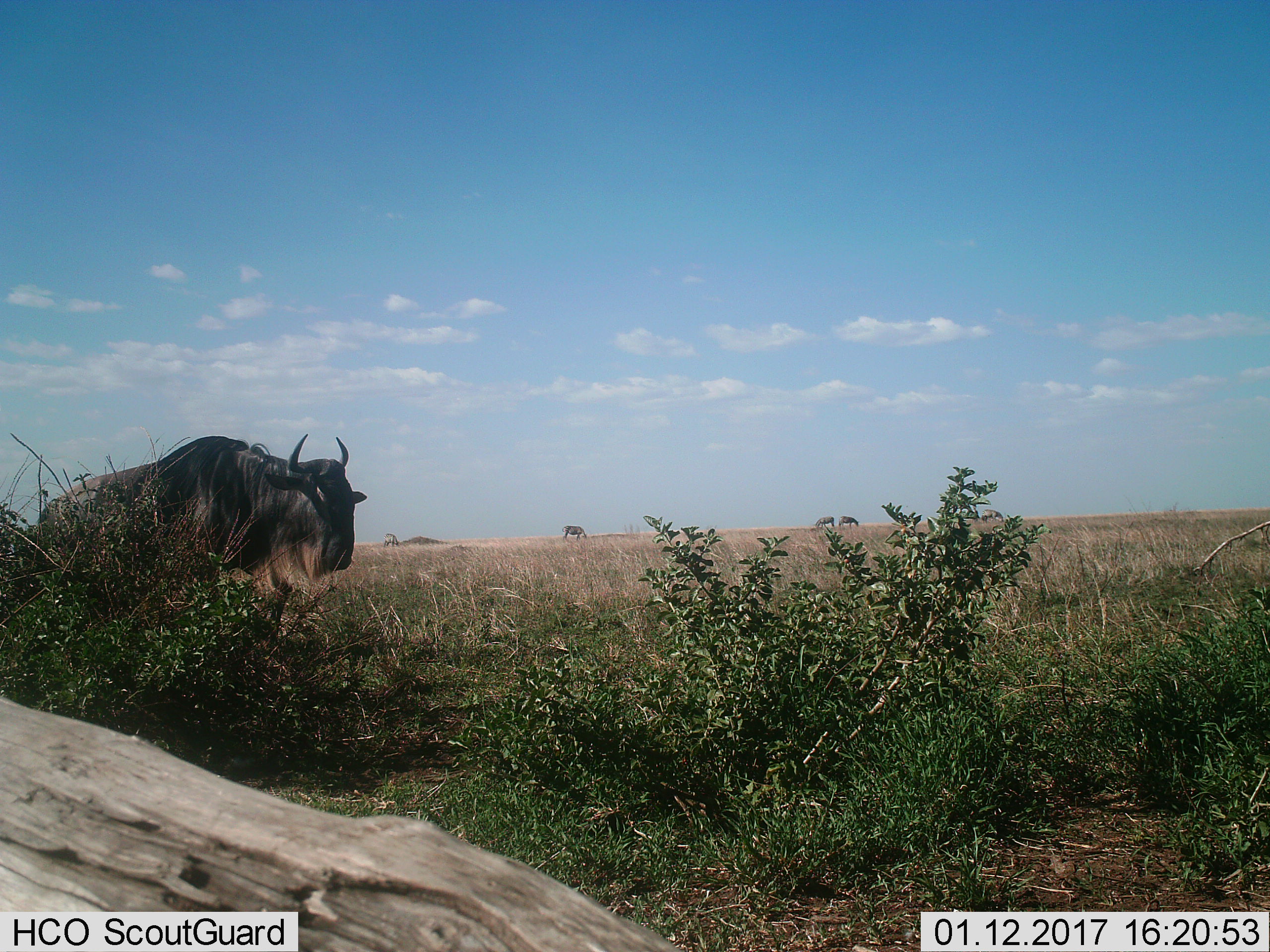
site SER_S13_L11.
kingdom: Animalia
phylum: Chordata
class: Mammalia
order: Artiodactyla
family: Bovidae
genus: Connochaetes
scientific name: Connochaetes taurinus taurinus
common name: blue wildebeest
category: wildebeestblue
Wildebeestblue (blue wildebeest) (Connochaetes taurinus taurinus), count 1. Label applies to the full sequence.